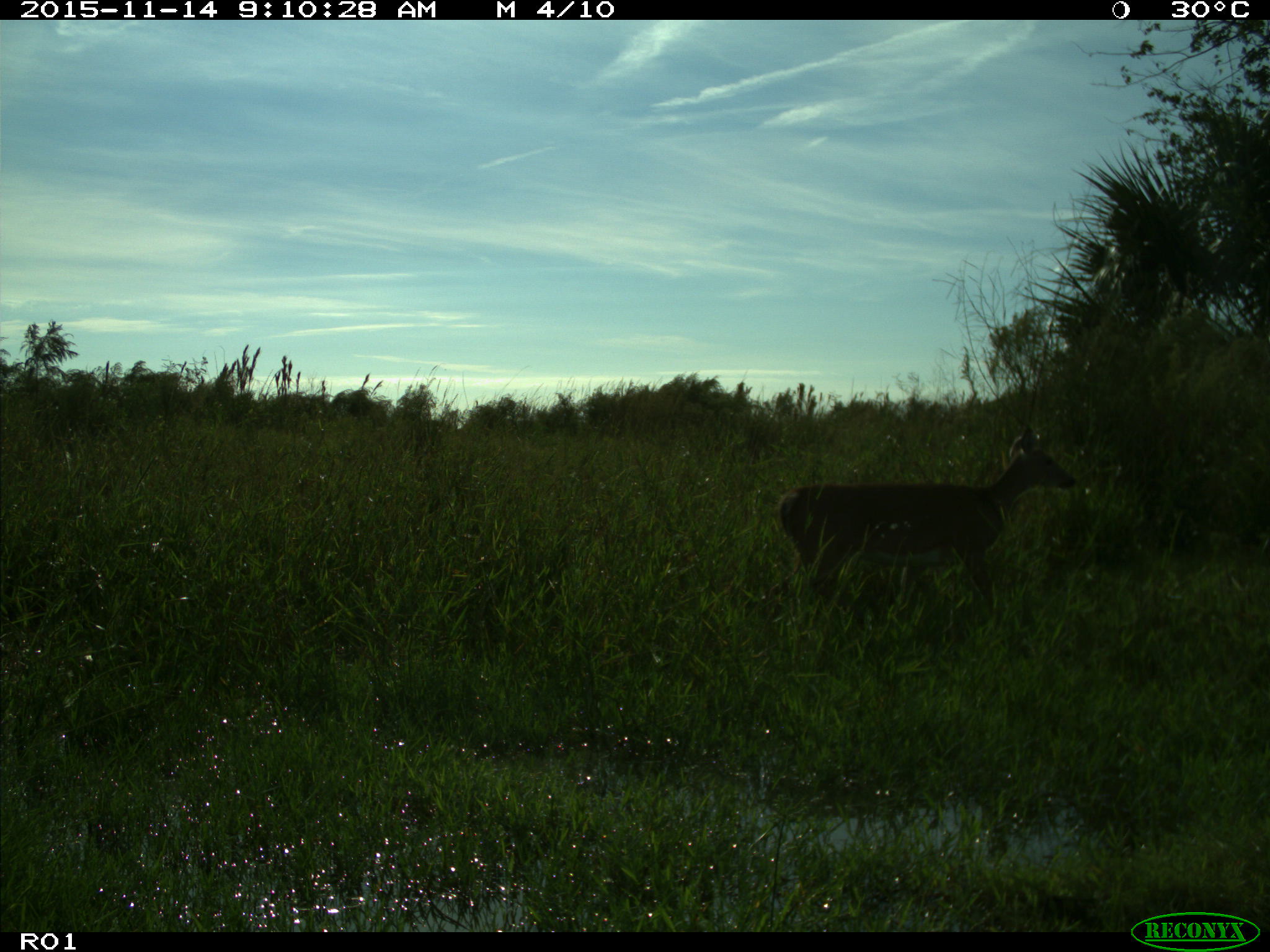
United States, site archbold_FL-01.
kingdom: Animalia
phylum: Chordata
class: Mammalia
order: Artiodactyla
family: Cervidae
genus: Odocoileus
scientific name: Odocoileus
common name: deer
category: unidentified deer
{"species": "unidentified deer (deer) (Odocoileus)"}